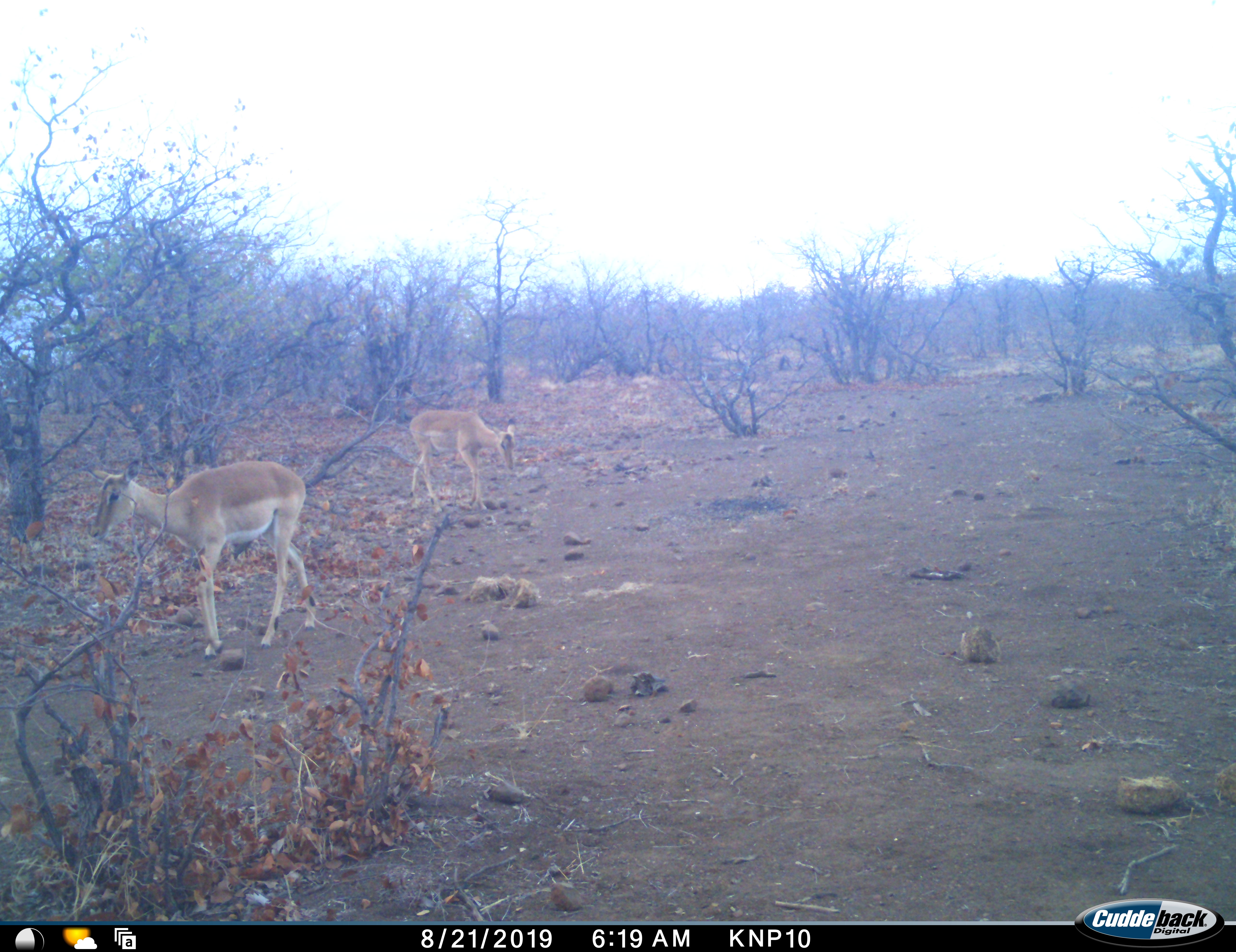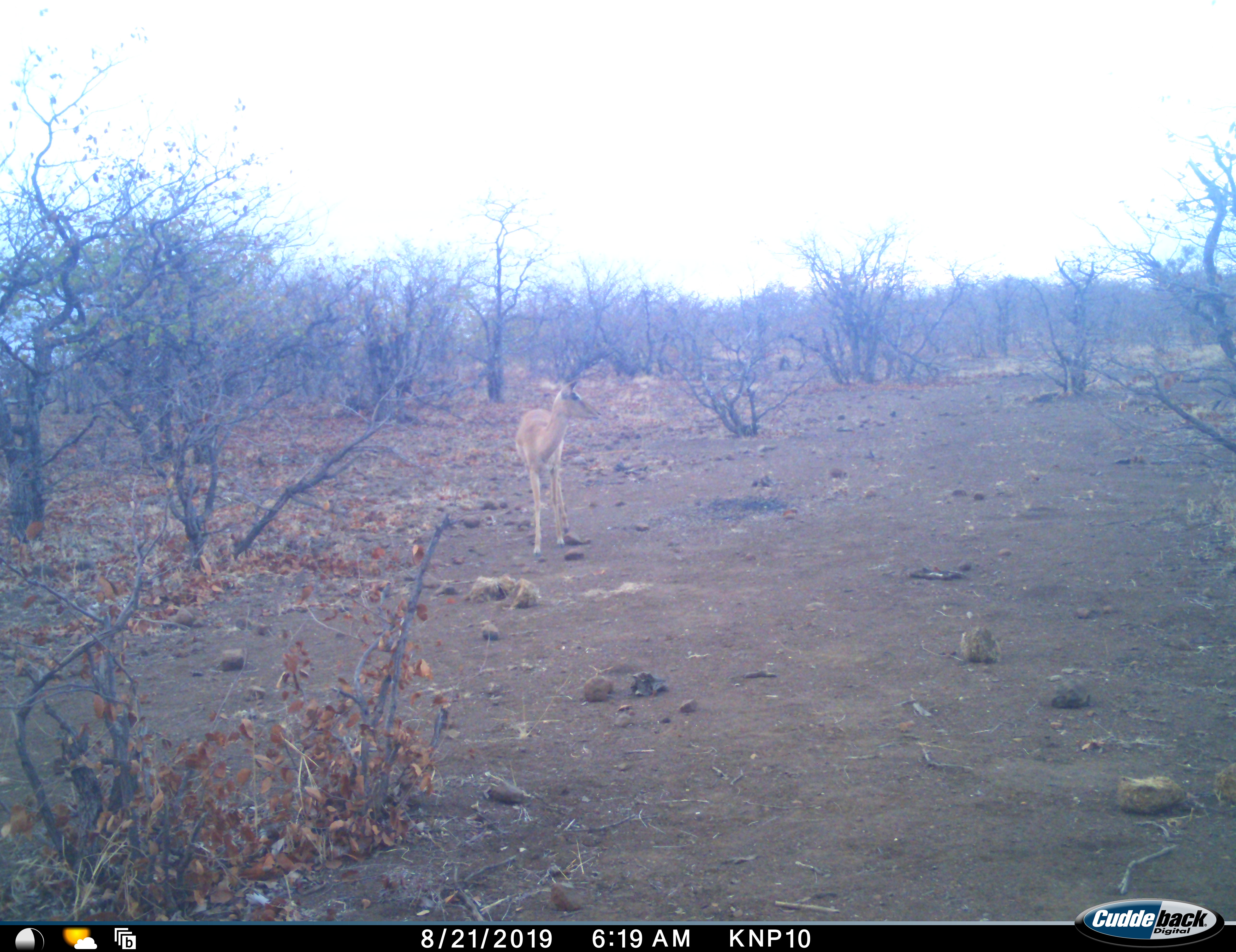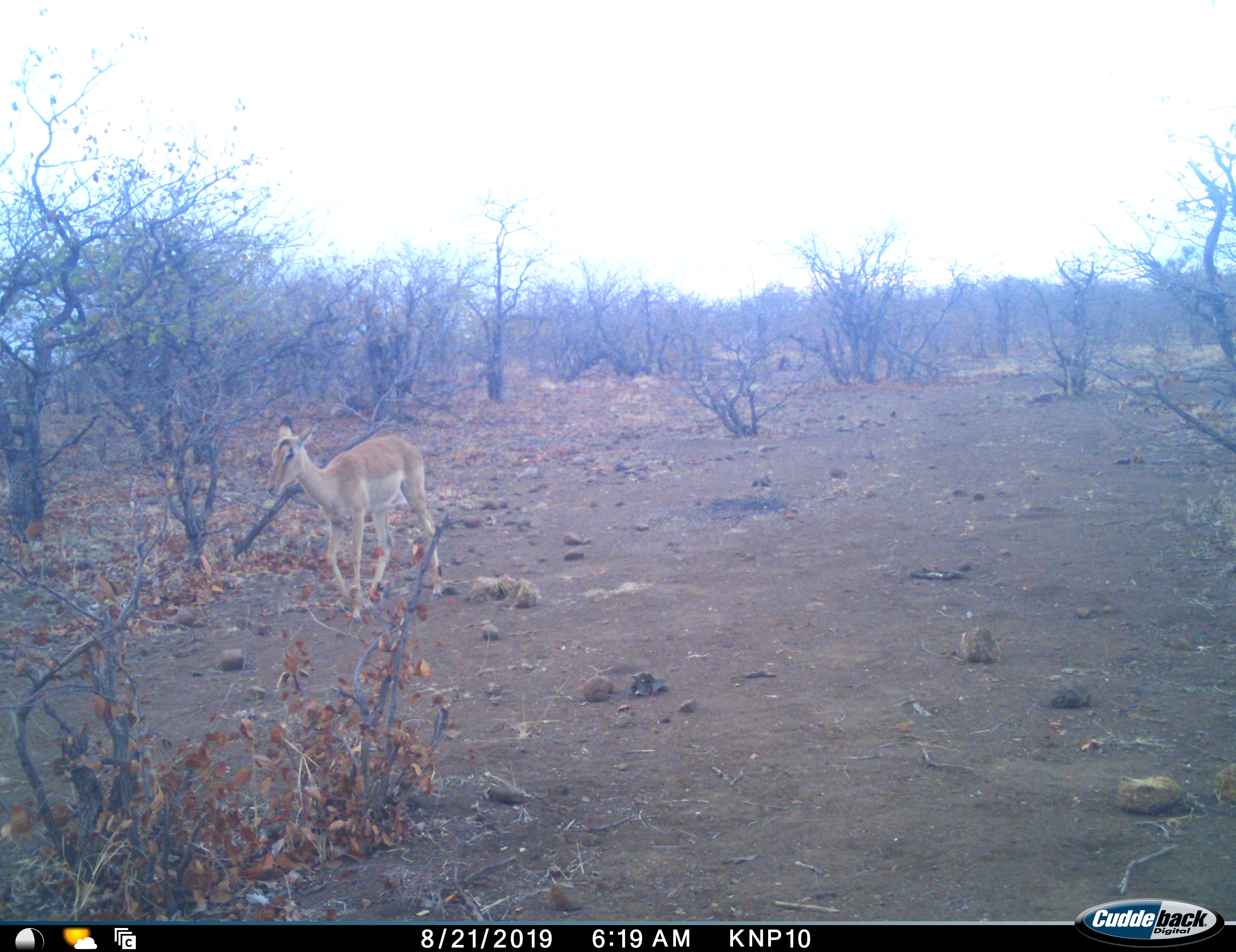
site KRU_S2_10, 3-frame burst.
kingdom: Animalia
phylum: Chordata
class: Mammalia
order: Artiodactyla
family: Bovidae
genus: Aepyceros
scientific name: Aepyceros melampus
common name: impala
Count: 2.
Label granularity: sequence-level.